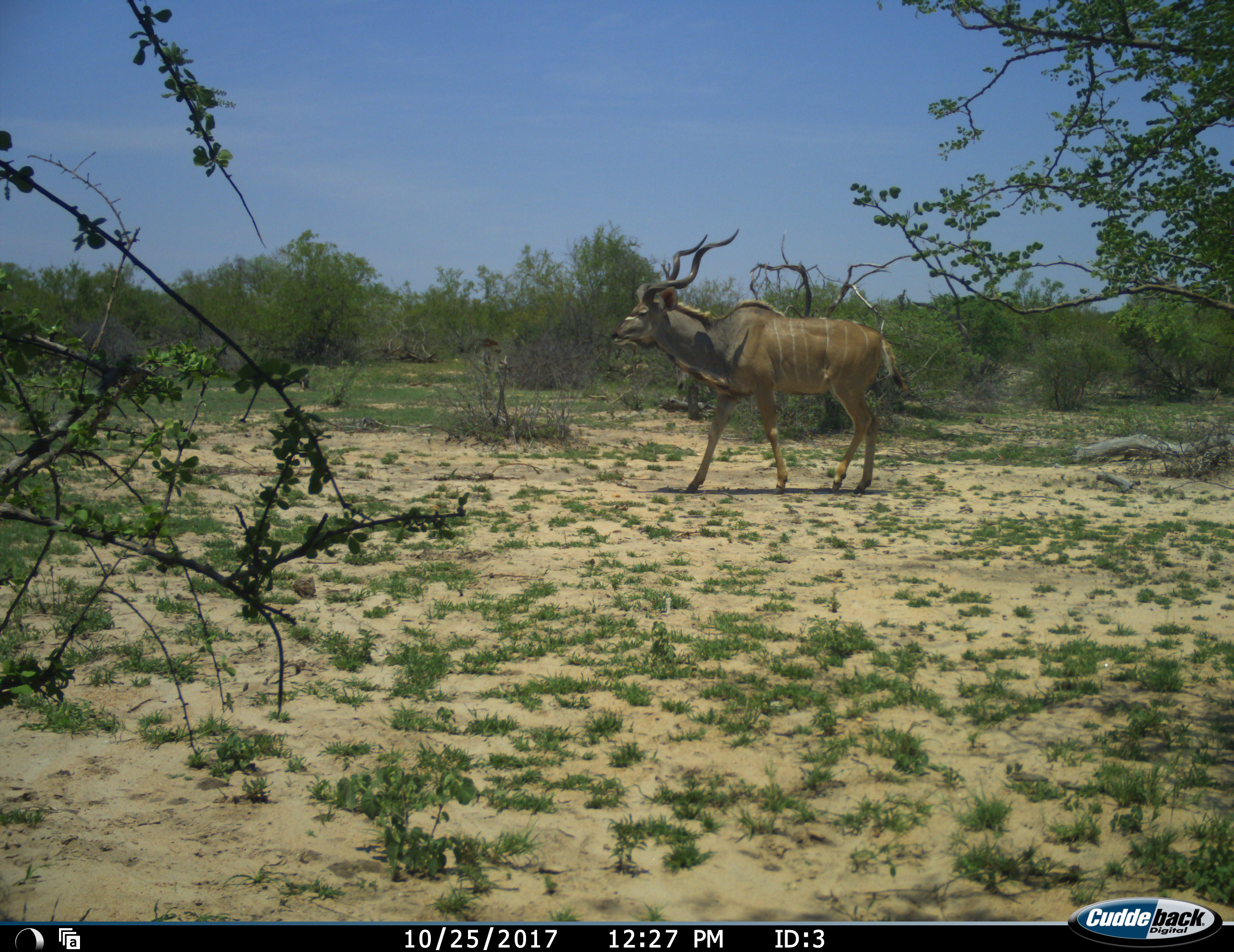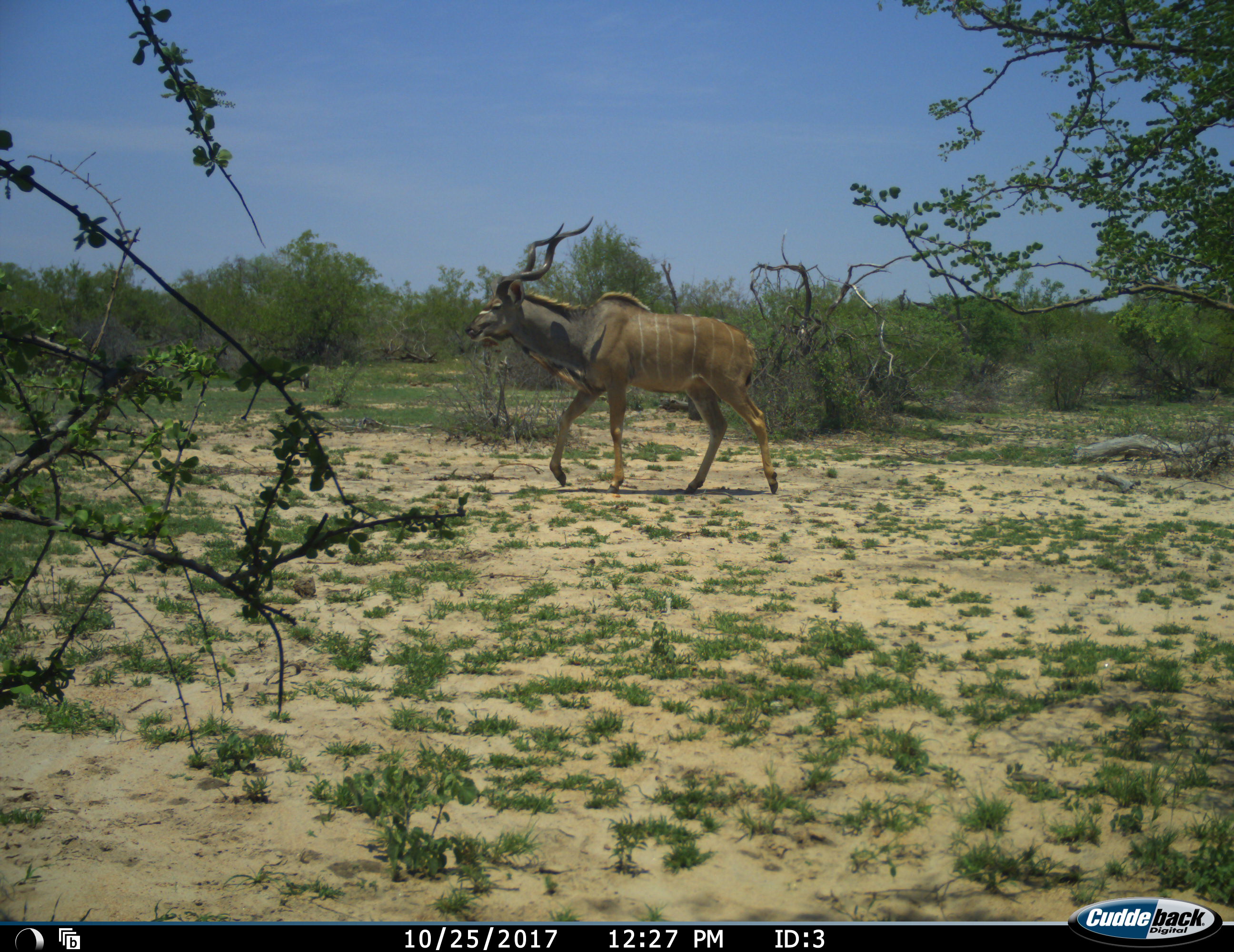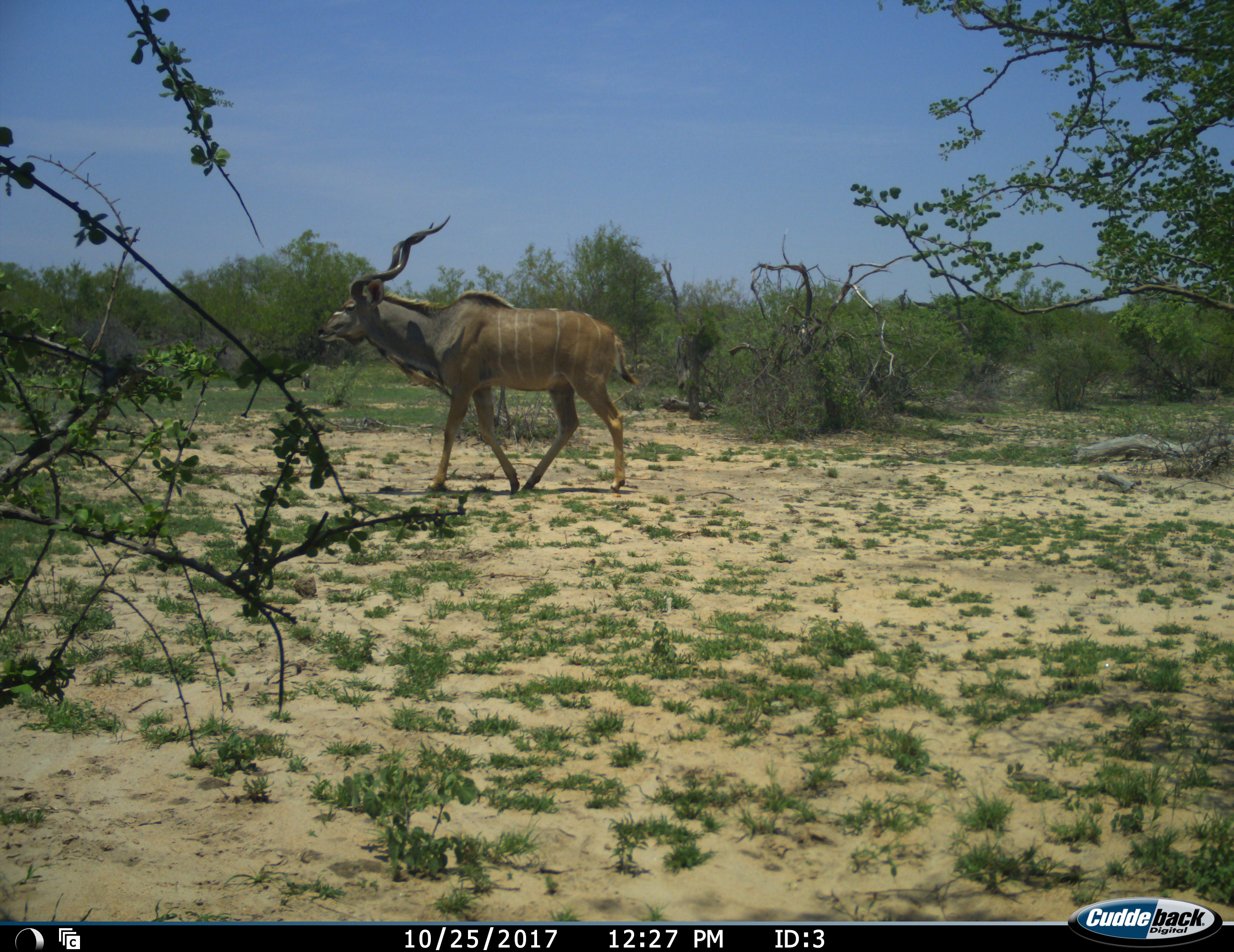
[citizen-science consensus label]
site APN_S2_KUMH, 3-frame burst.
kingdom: Animalia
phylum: Chordata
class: Mammalia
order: Artiodactyla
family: Bovidae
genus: Tragelaphus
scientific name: Tragelaphus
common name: kudu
Kudu (Tragelaphus), count 1. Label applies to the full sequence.